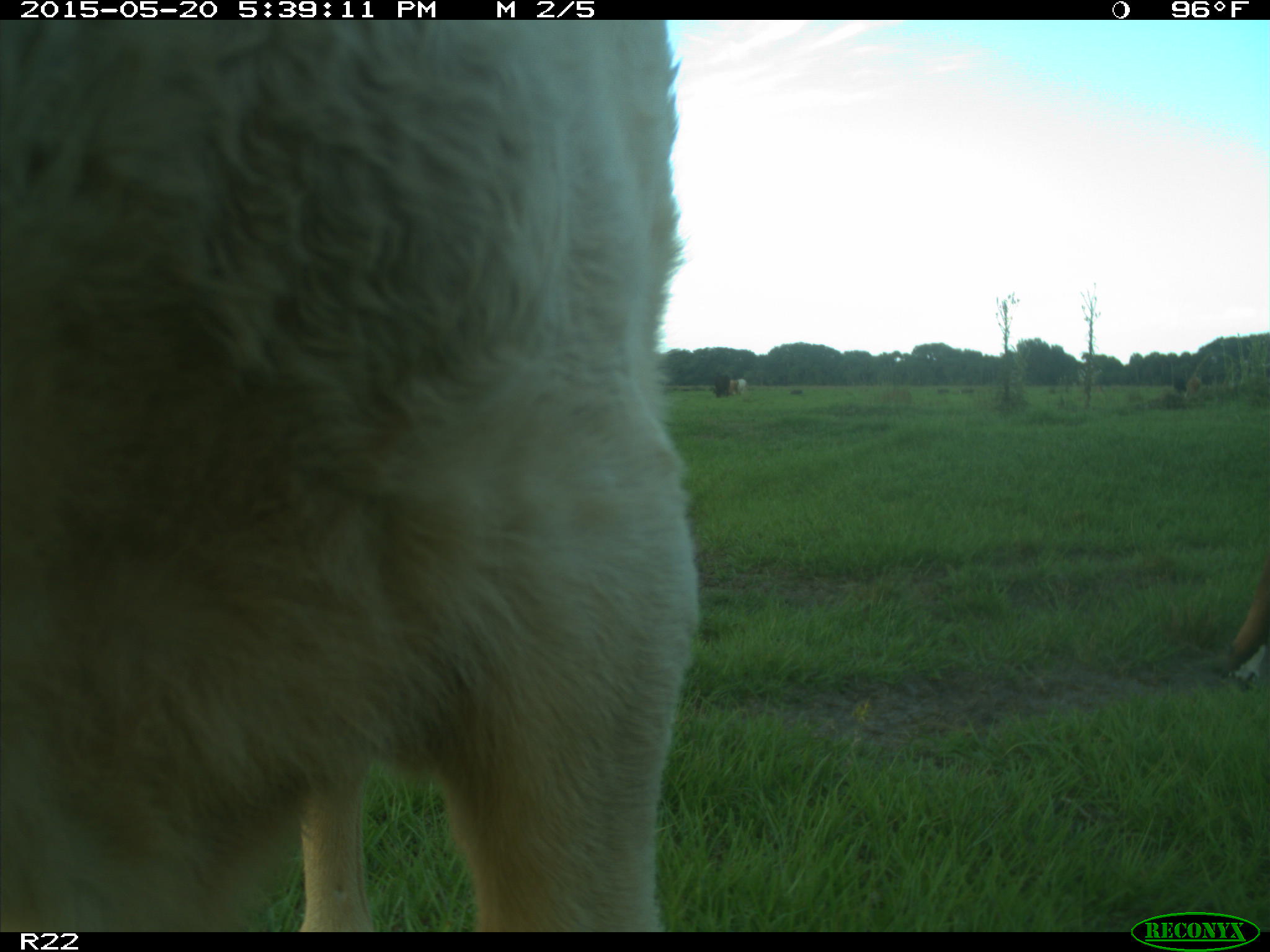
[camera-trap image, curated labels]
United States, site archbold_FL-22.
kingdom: Animalia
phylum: Chordata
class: Mammalia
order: Artiodactyla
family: Bovidae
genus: Bos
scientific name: Bos taurus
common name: domestic cow